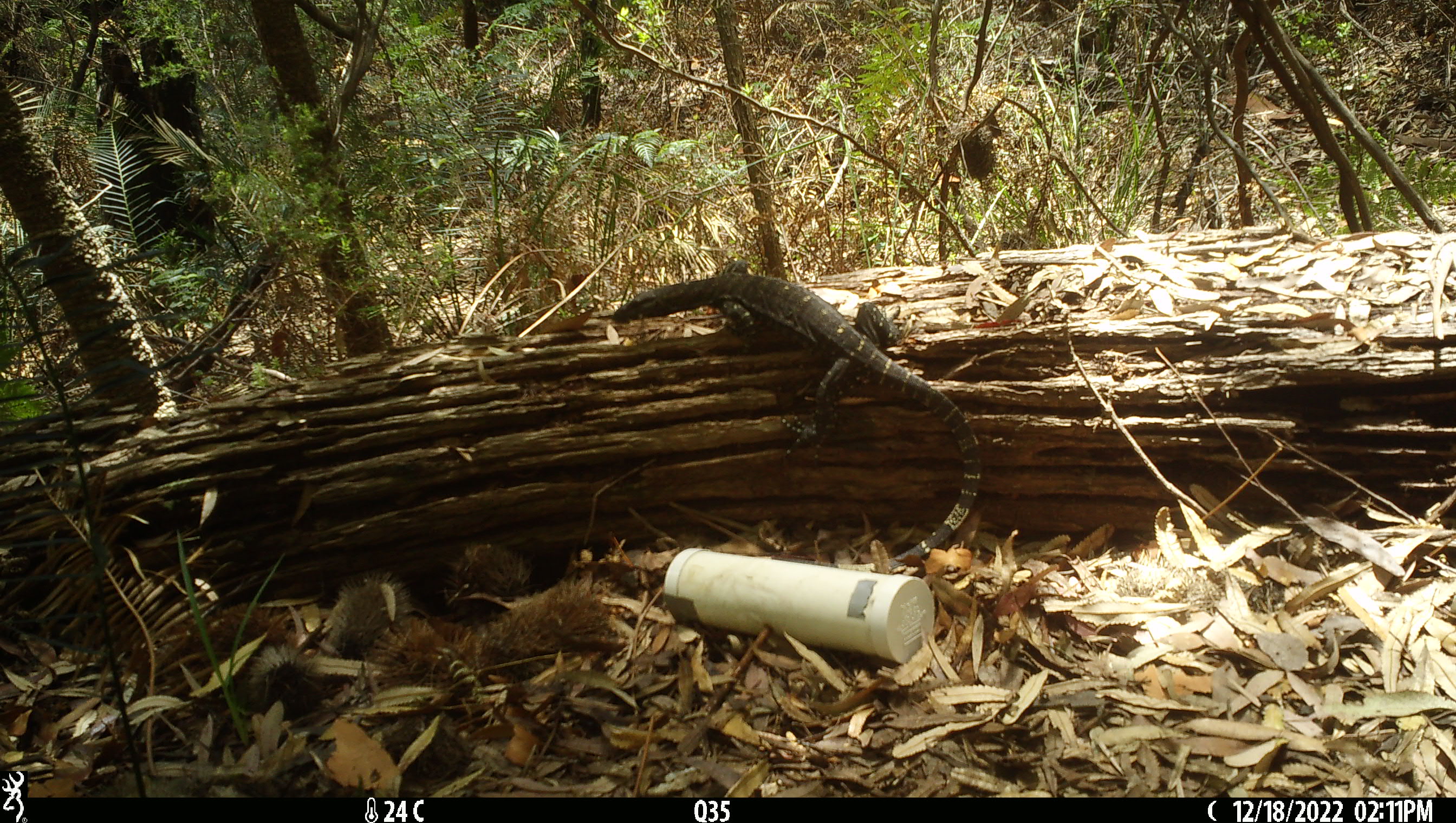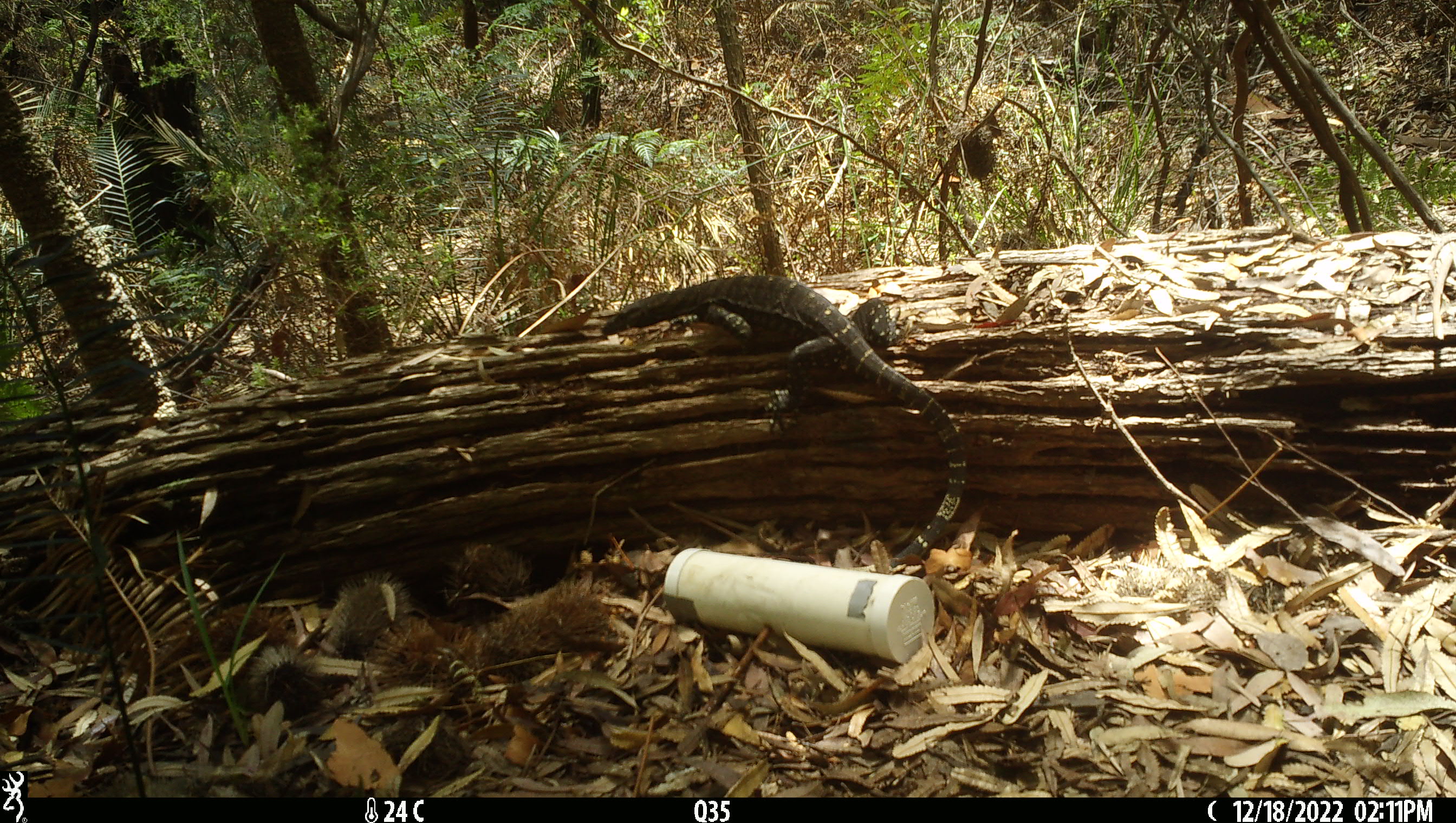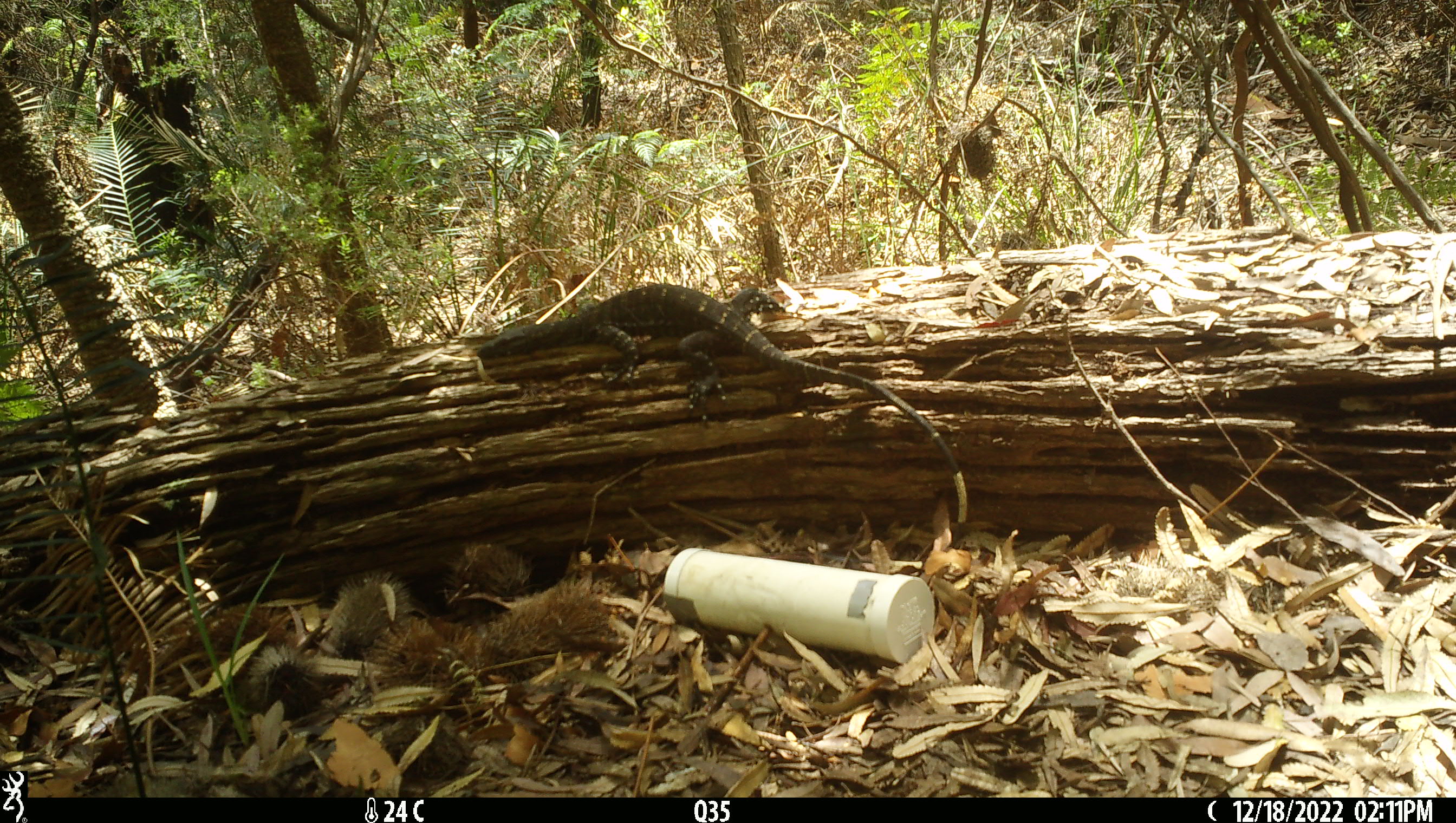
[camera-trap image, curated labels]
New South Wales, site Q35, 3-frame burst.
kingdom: Animalia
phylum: Chordata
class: Reptilia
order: Squamata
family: Varanidae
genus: Varanus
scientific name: Varanus varius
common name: lace monitor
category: goanna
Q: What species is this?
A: Goanna (lace monitor) (Varanus varius).